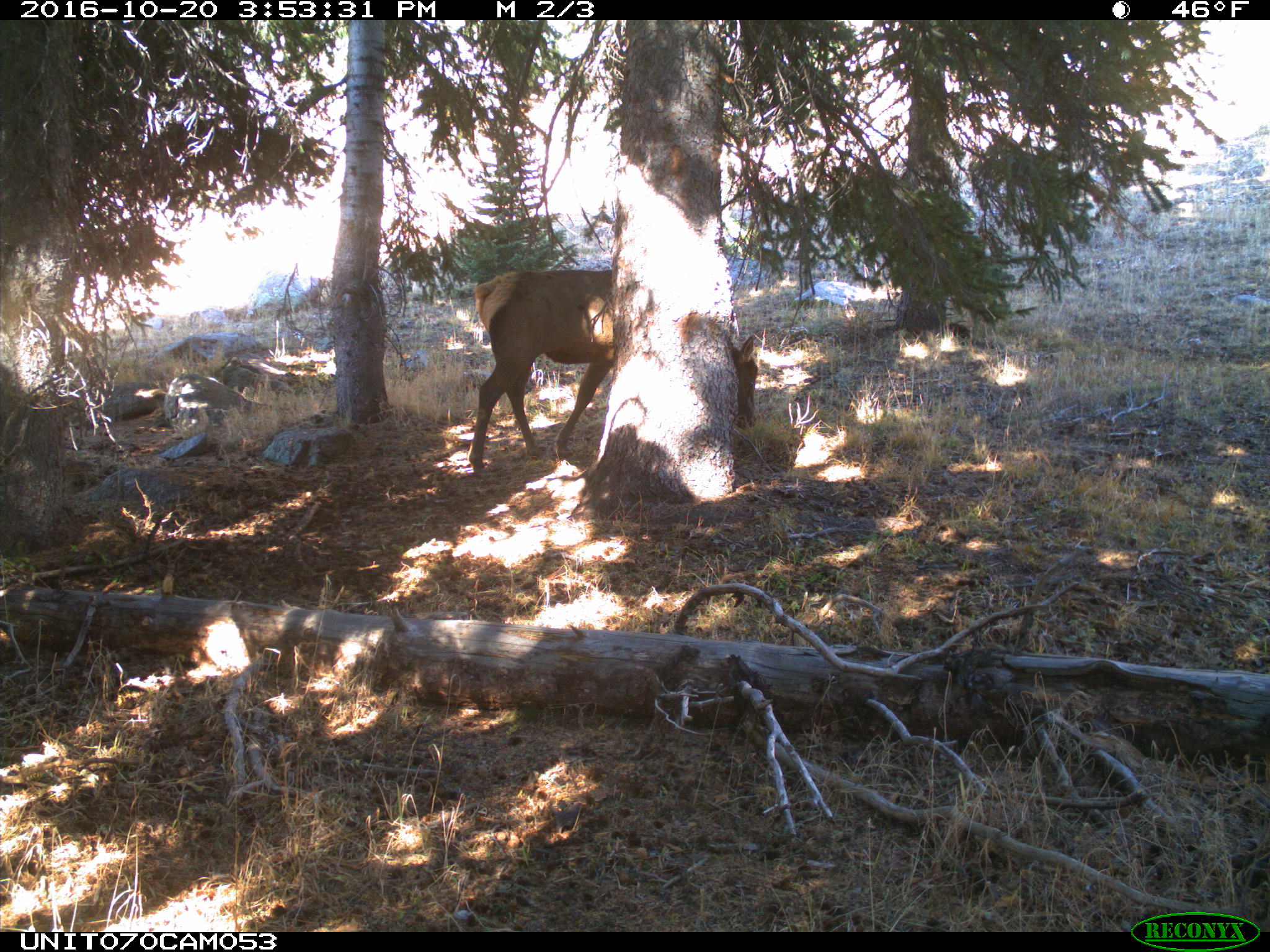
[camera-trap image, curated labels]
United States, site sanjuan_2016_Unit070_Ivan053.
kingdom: Animalia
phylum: Chordata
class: Mammalia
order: Artiodactyla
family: Cervidae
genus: Cervus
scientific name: Cervus elaphus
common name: red deer